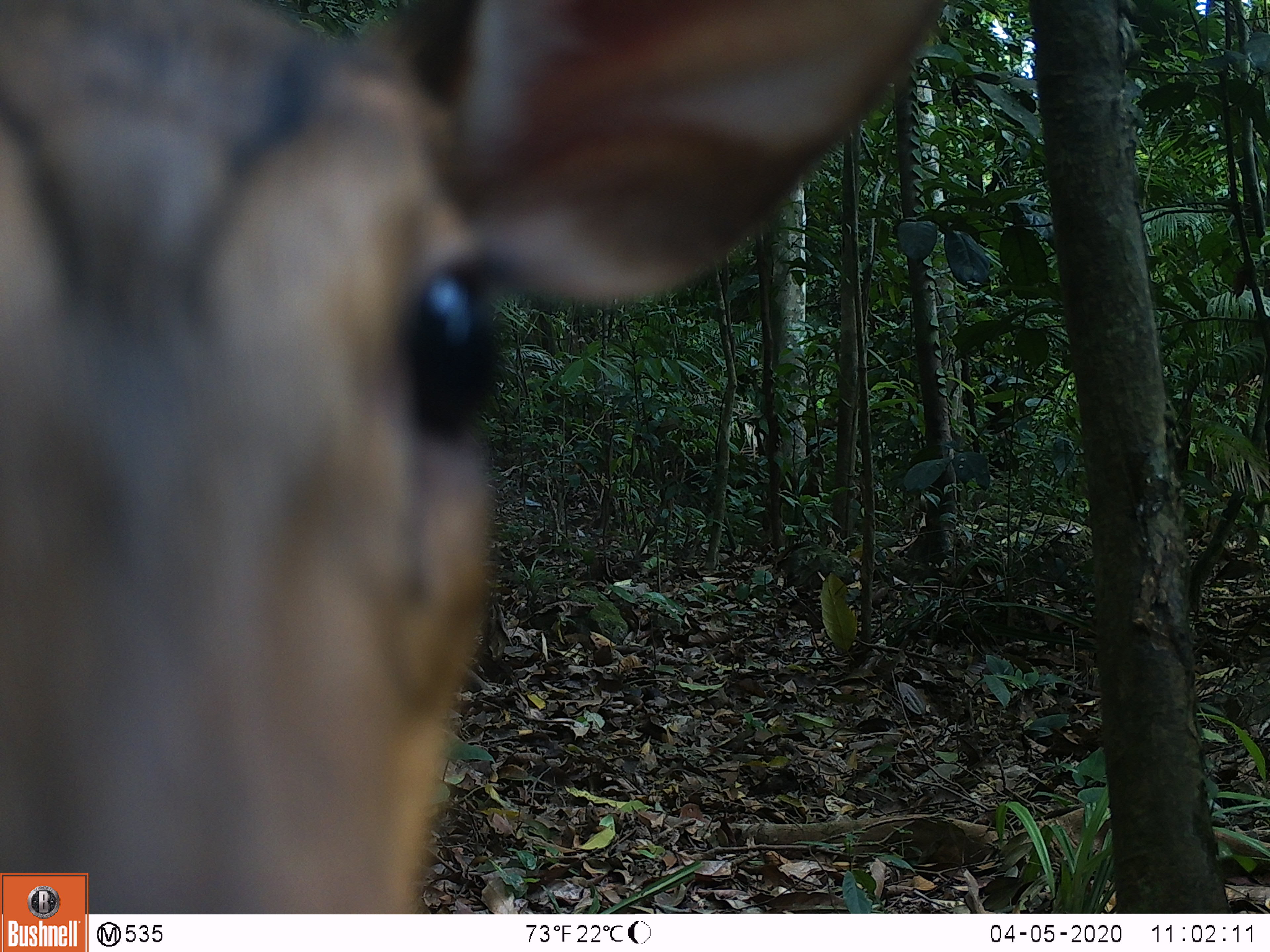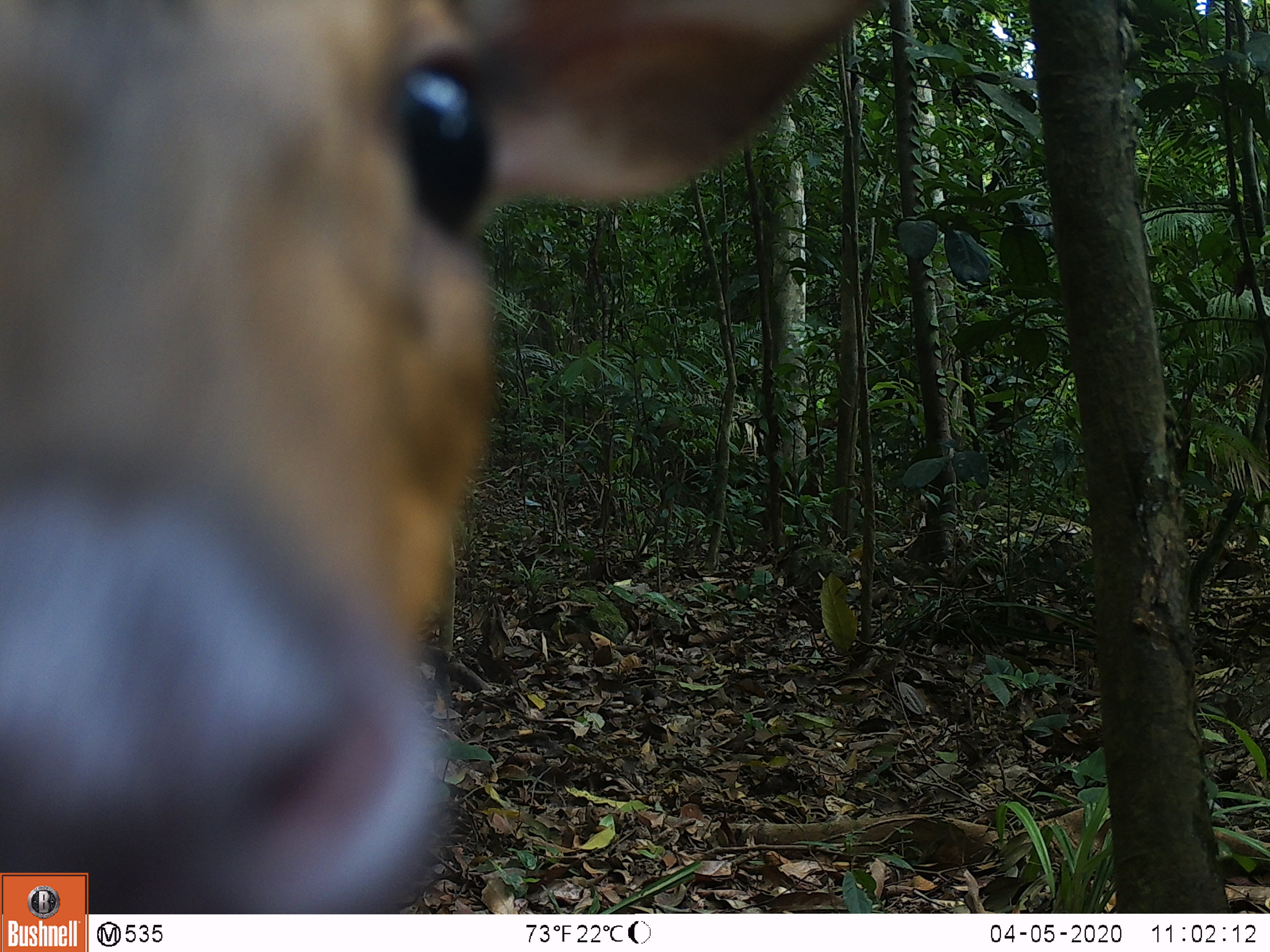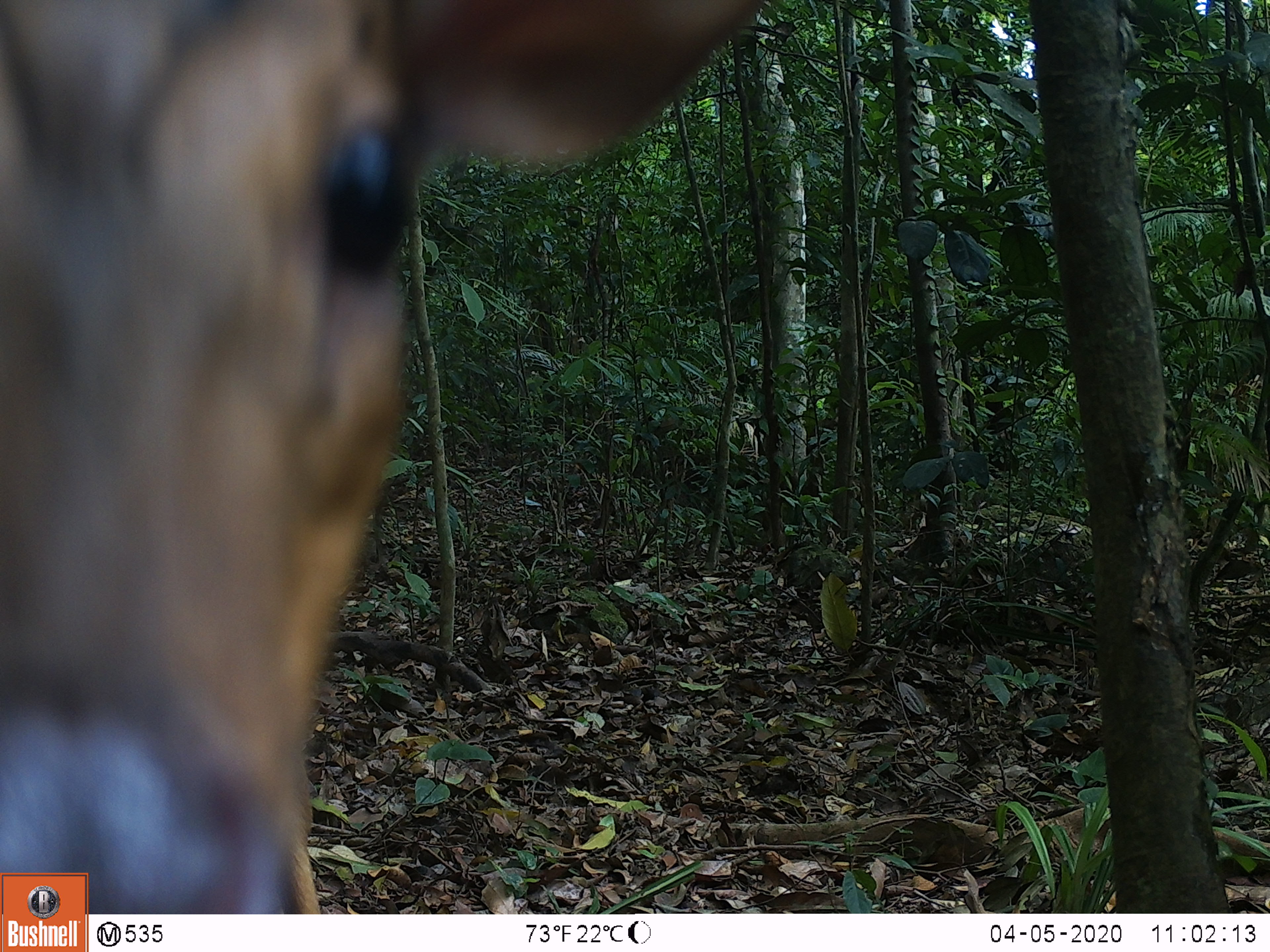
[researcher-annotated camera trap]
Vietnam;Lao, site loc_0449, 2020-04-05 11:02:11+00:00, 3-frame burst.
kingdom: Animalia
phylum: Chordata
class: Mammalia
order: Artiodactyla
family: Cervidae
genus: Muntiacus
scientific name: Muntiacus vuquangensis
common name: large-antlered muntjac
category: large antlered muntjac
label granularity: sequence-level